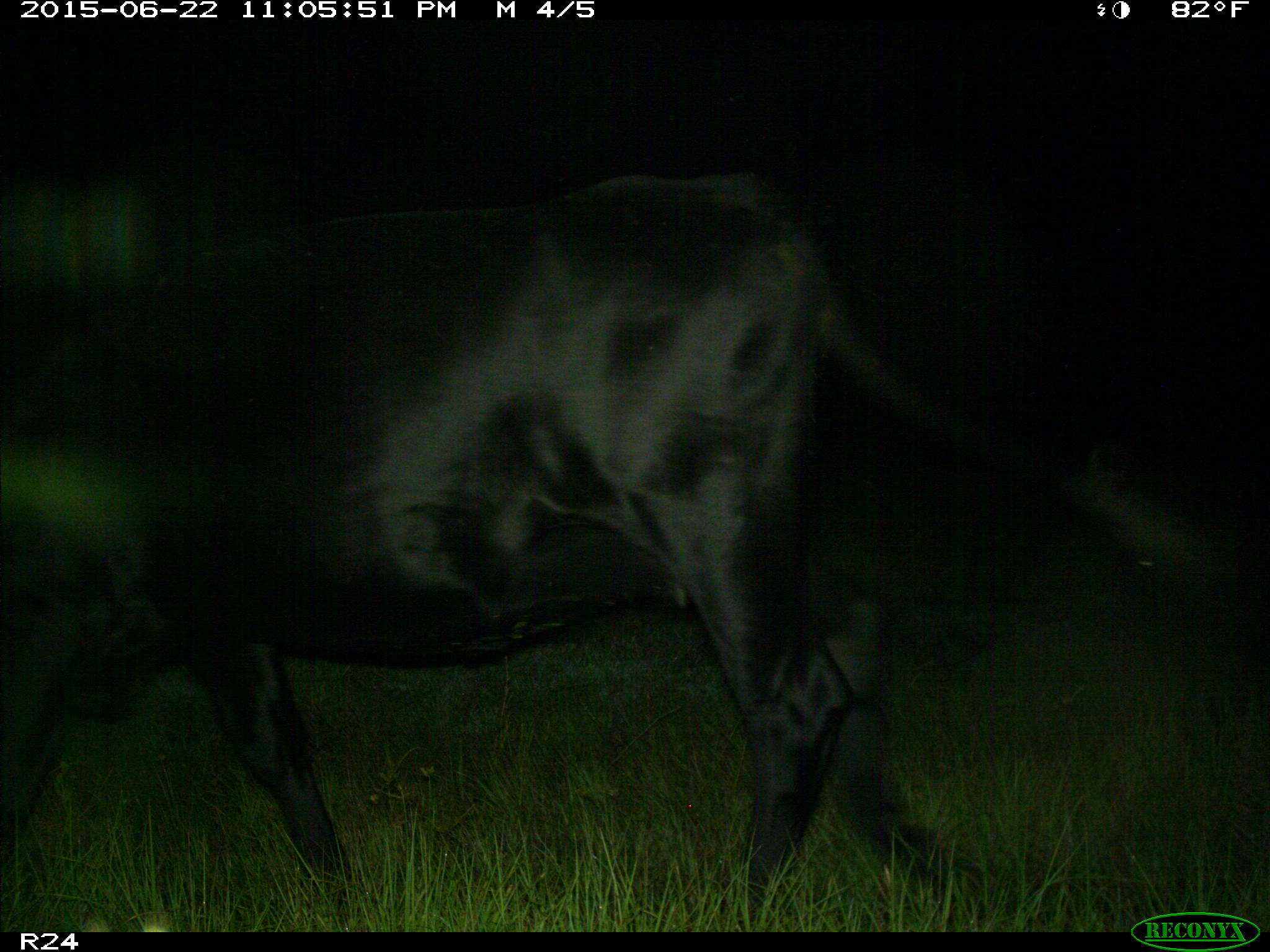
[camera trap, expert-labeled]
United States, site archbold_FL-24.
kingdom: Animalia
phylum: Chordata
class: Mammalia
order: Artiodactyla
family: Bovidae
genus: Bos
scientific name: Bos taurus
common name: domestic cow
Bos taurus (domestic cow).